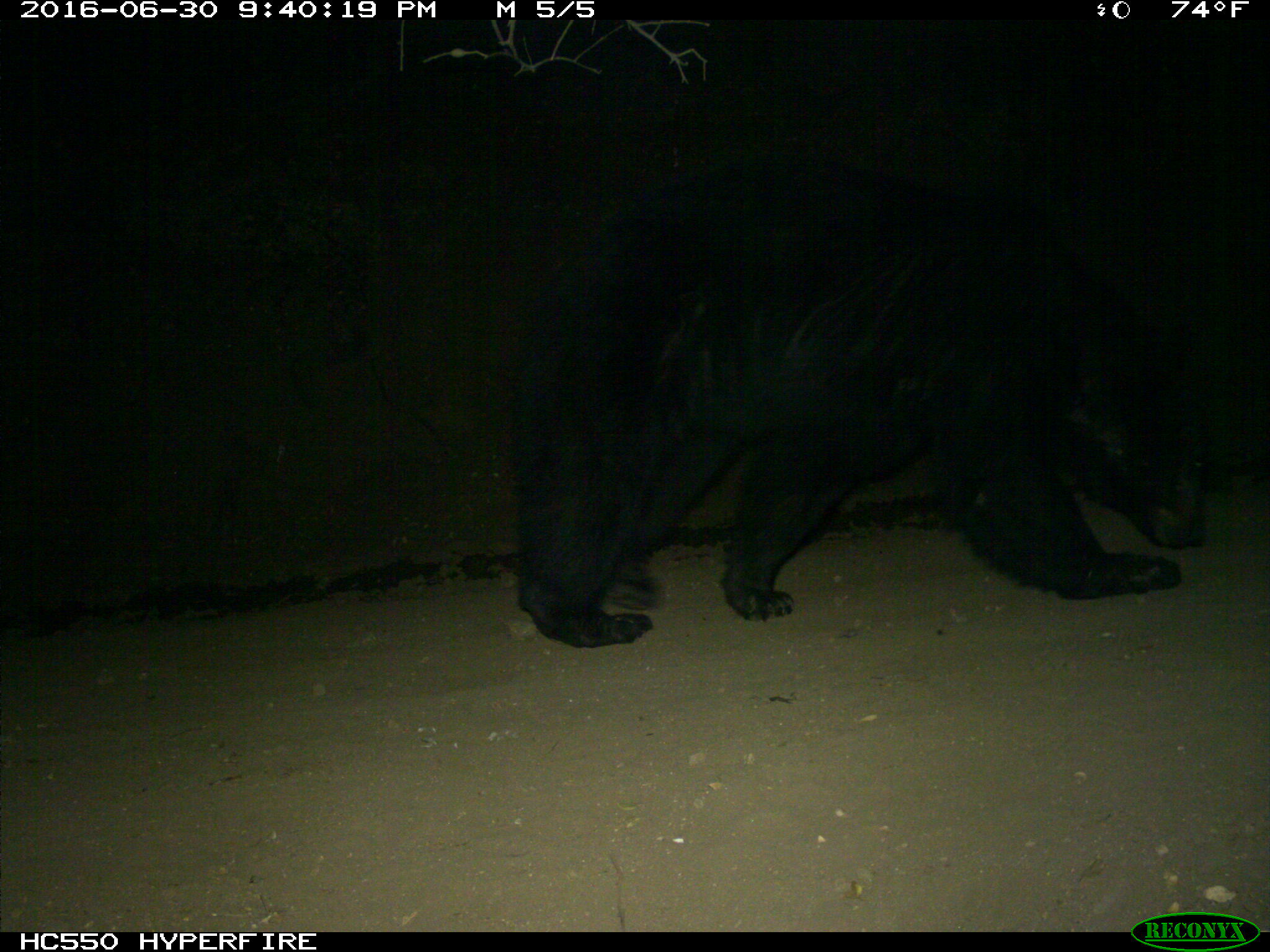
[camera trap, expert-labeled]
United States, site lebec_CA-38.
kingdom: Animalia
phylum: Chordata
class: Mammalia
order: Carnivora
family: Ursidae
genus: Ursus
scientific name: Ursus americanus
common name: american black bear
Ursus americanus (american black bear).